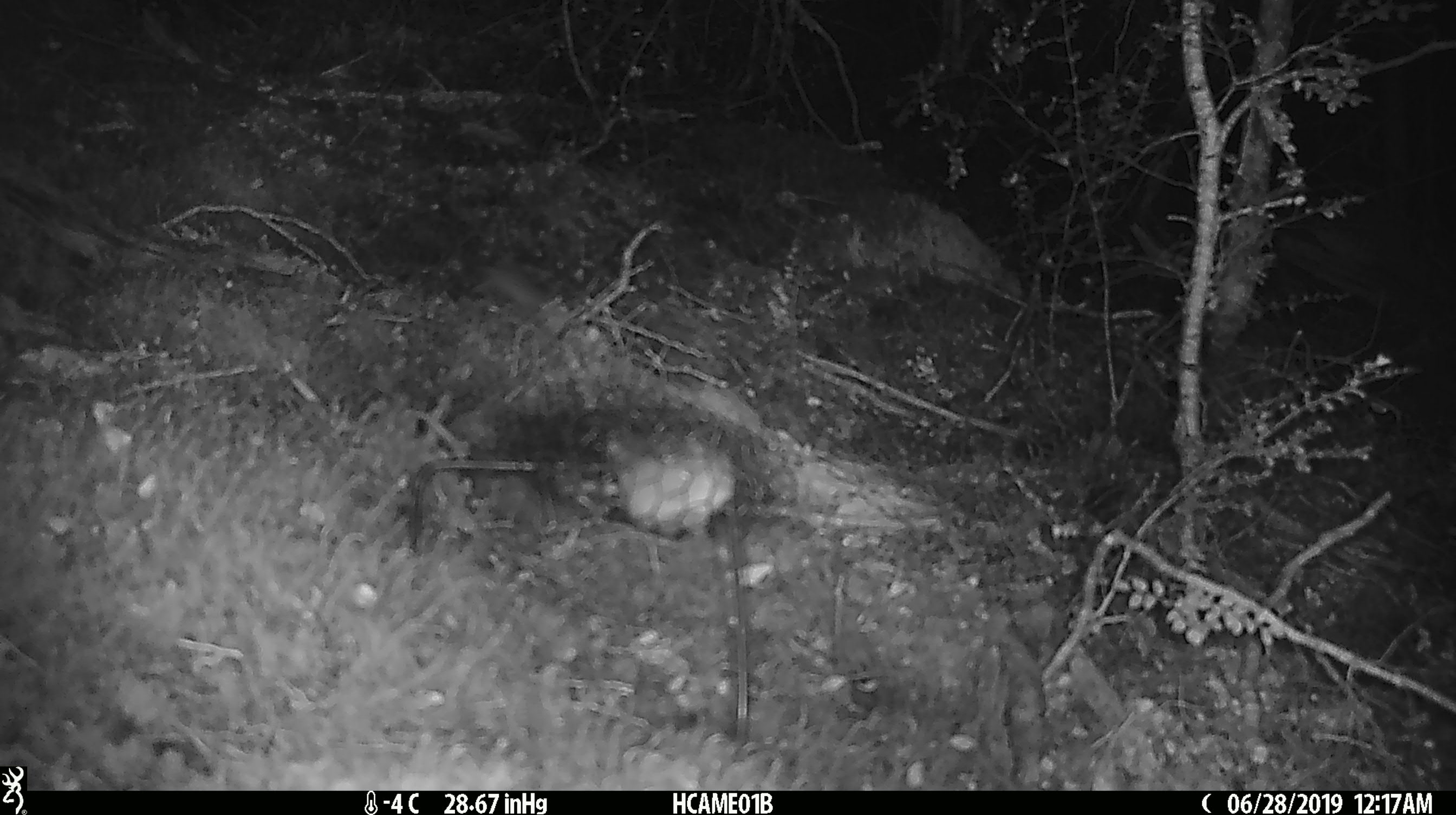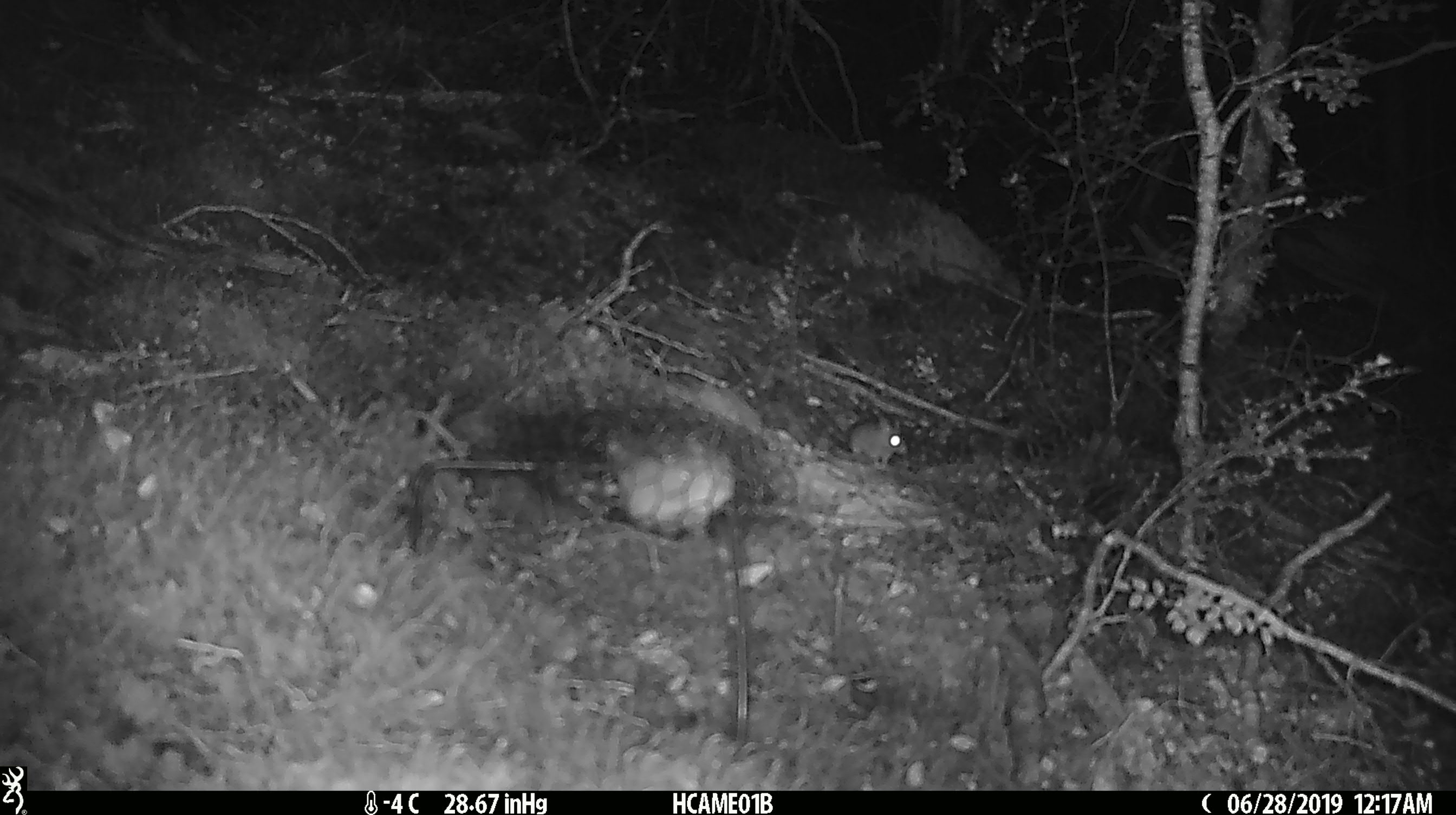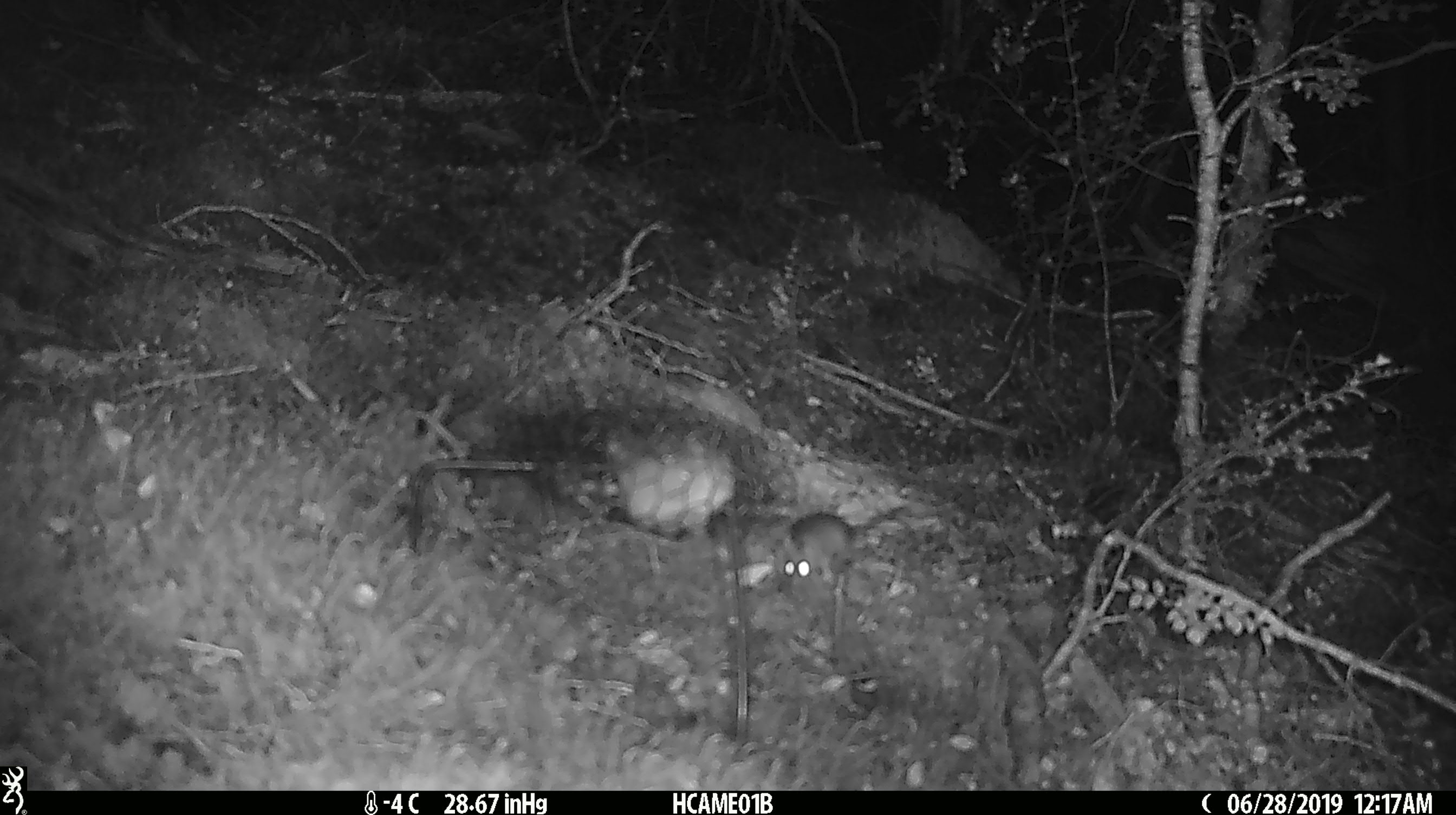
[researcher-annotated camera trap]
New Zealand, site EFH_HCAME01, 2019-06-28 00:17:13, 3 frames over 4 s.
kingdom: Animalia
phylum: Chordata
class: Mammalia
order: Rodentia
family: Muridae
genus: Mus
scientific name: Mus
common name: mouse